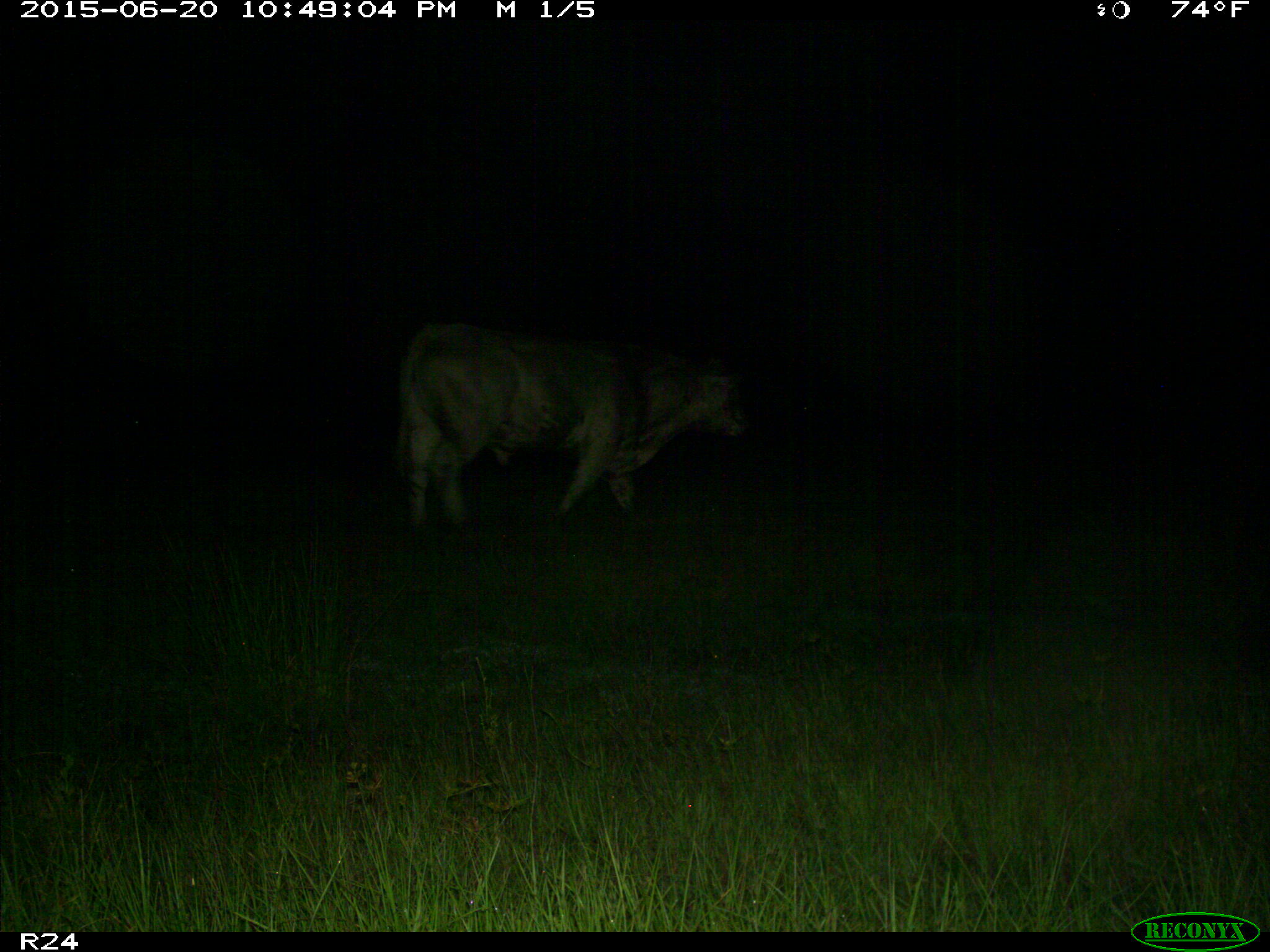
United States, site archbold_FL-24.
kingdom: Animalia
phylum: Chordata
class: Mammalia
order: Artiodactyla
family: Bovidae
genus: Bos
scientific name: Bos taurus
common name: domestic cow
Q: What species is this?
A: Bos taurus (domestic cow).